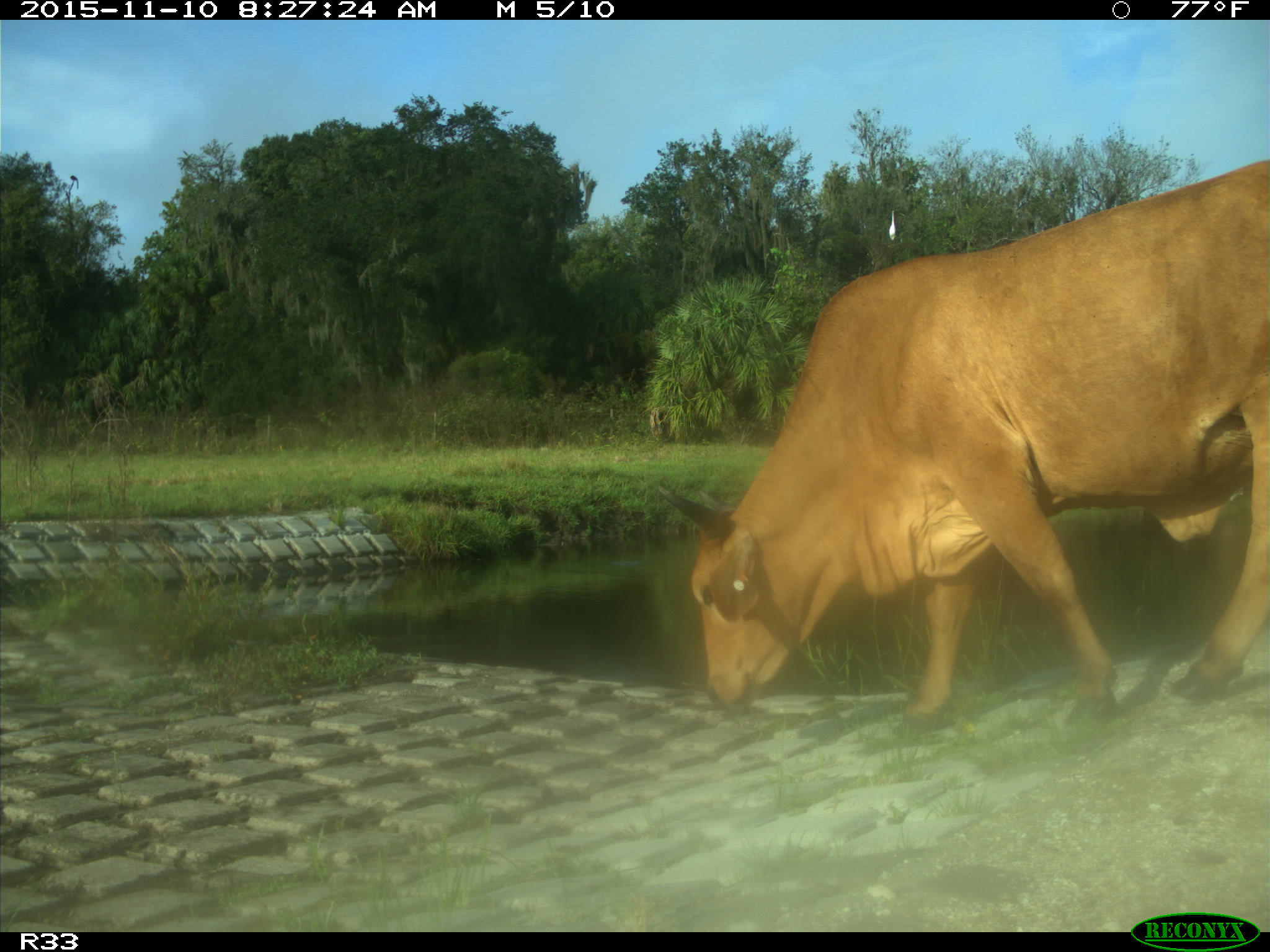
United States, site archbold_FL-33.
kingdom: Animalia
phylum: Chordata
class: Mammalia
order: Artiodactyla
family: Bovidae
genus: Bos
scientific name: Bos taurus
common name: domestic cow